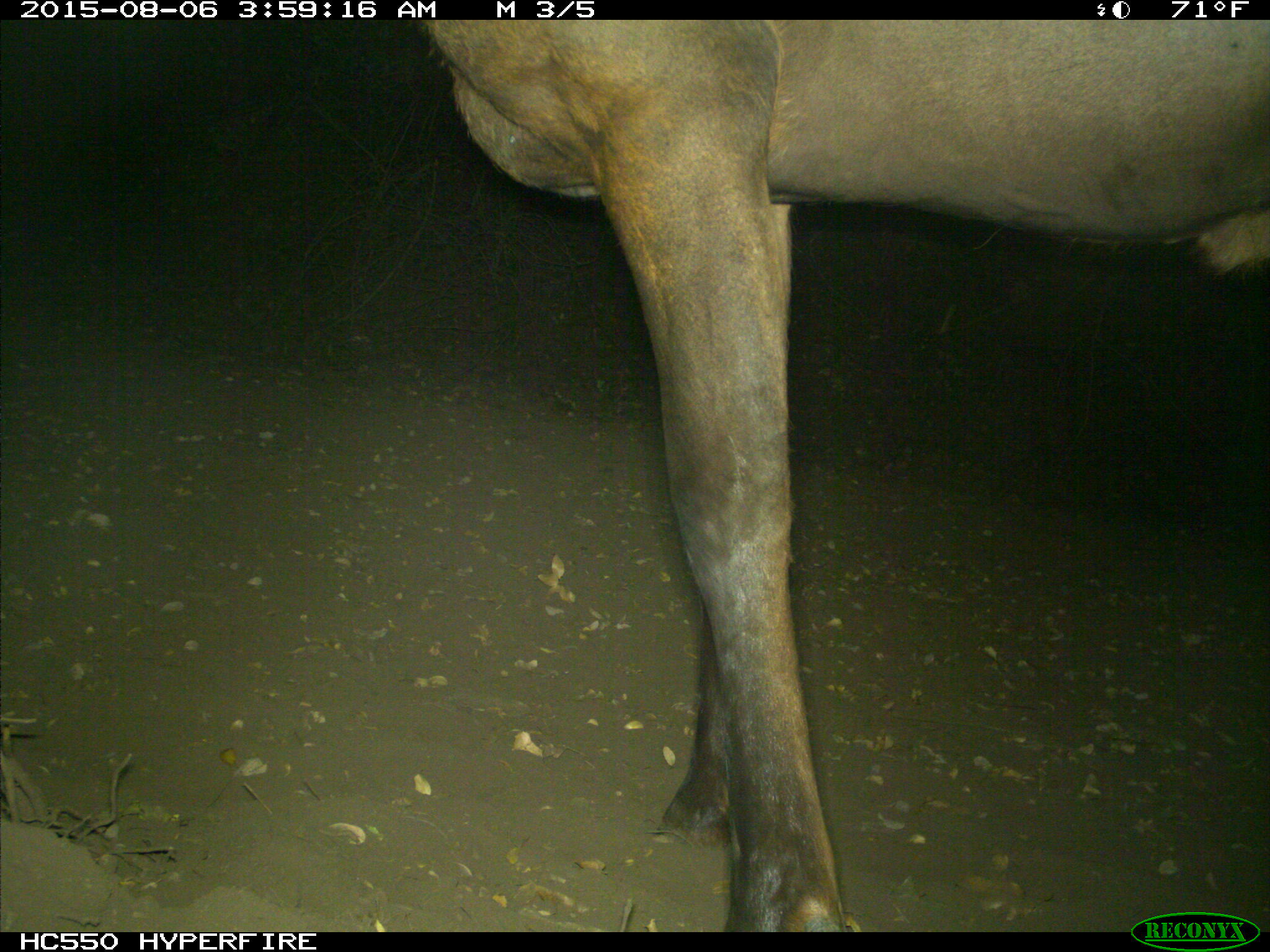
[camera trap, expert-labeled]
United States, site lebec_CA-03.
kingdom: Animalia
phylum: Chordata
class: Mammalia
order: Artiodactyla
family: Cervidae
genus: Cervus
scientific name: Cervus canadensis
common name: elk